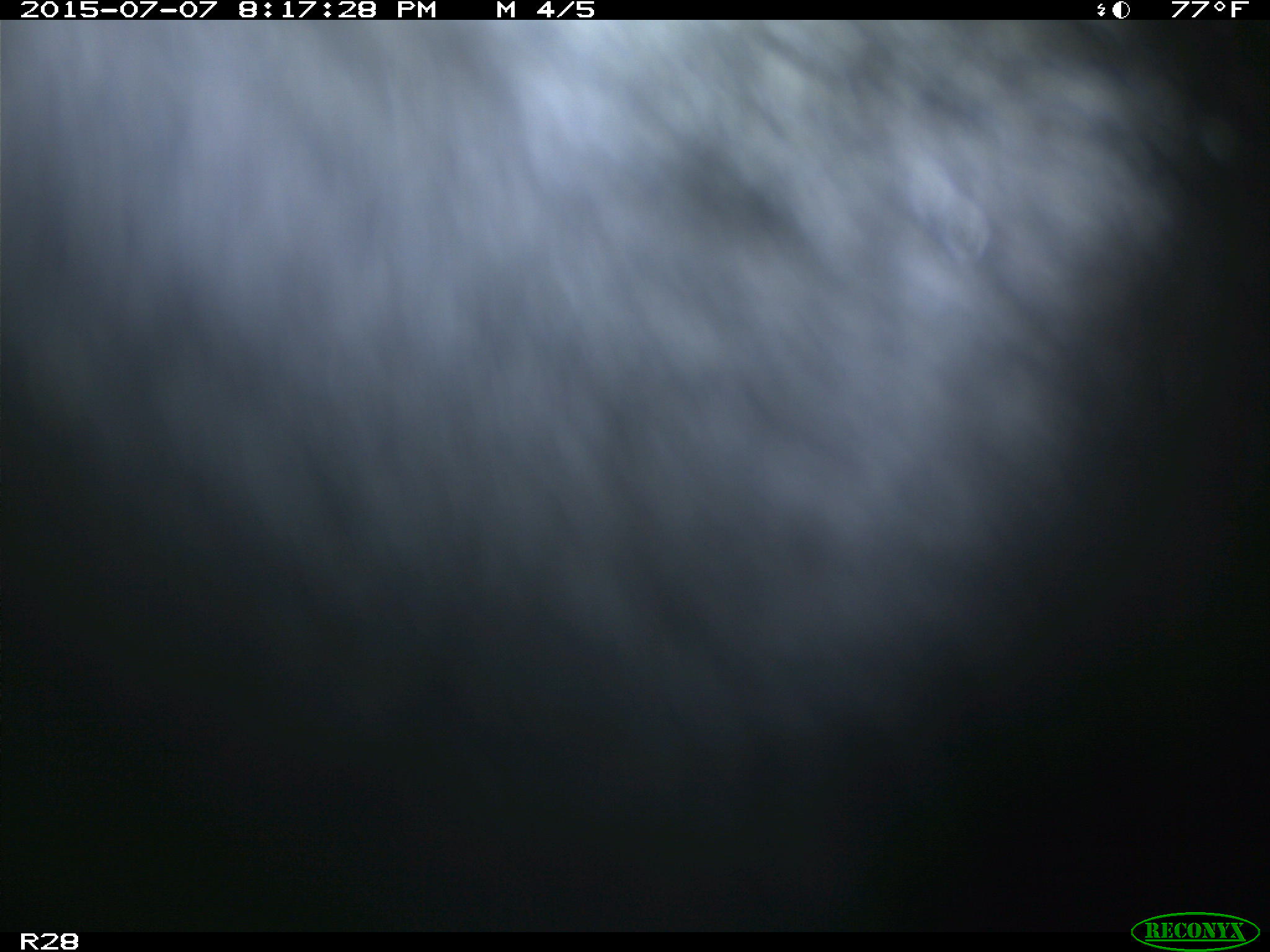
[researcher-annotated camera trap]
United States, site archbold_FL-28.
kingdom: Animalia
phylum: Chordata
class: Mammalia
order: Artiodactyla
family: Bovidae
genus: Bos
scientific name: Bos taurus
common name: domestic cow